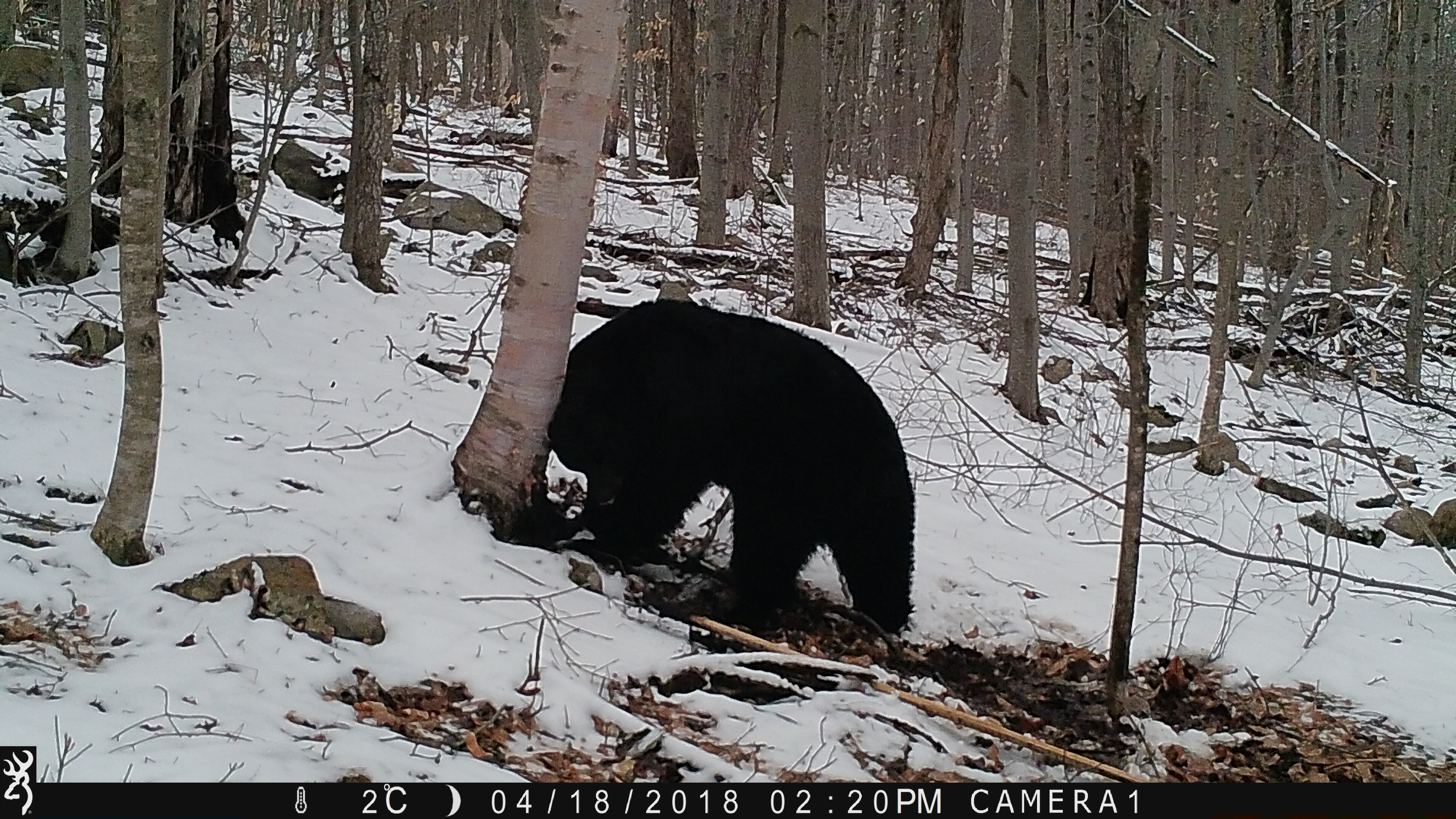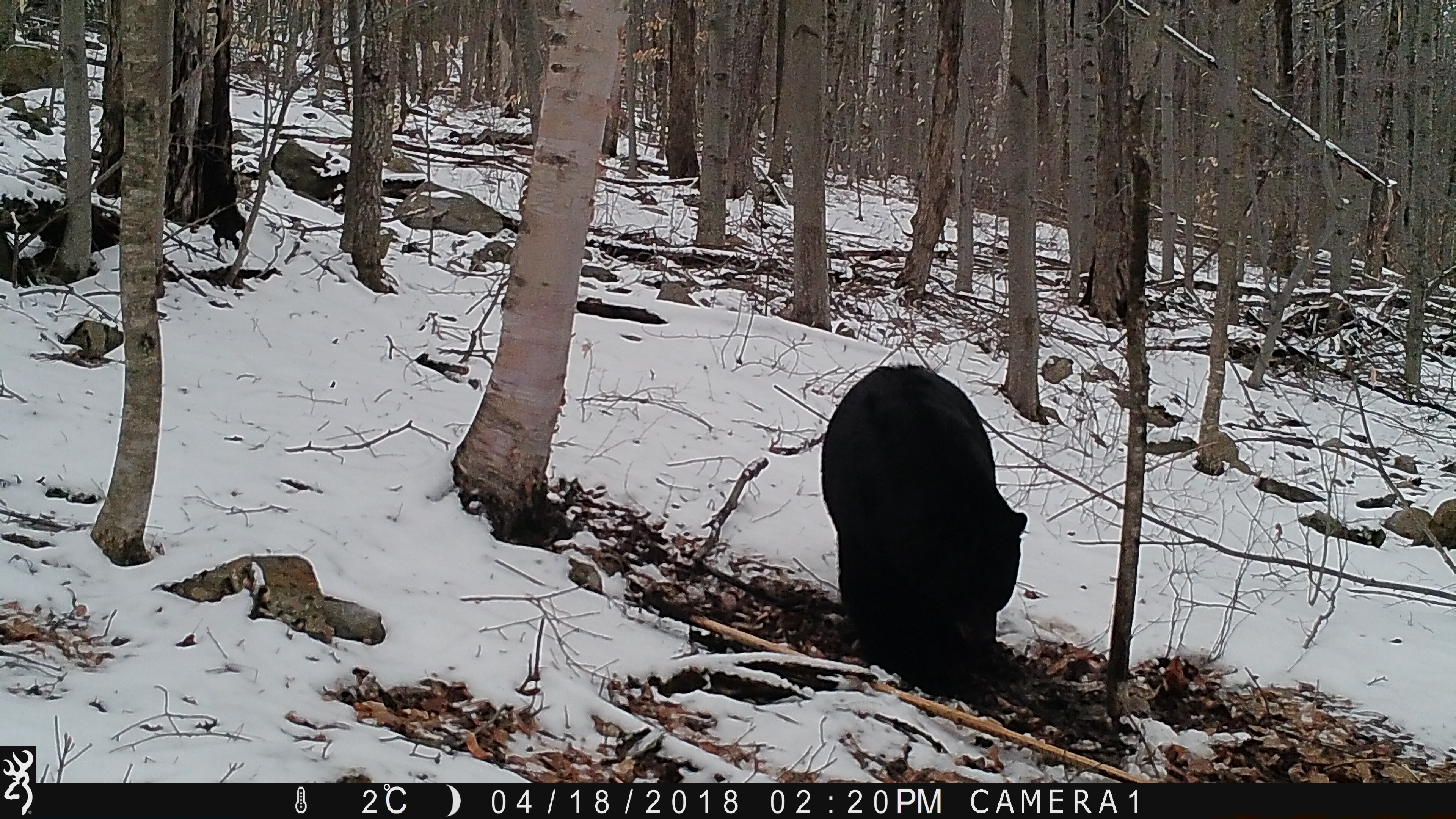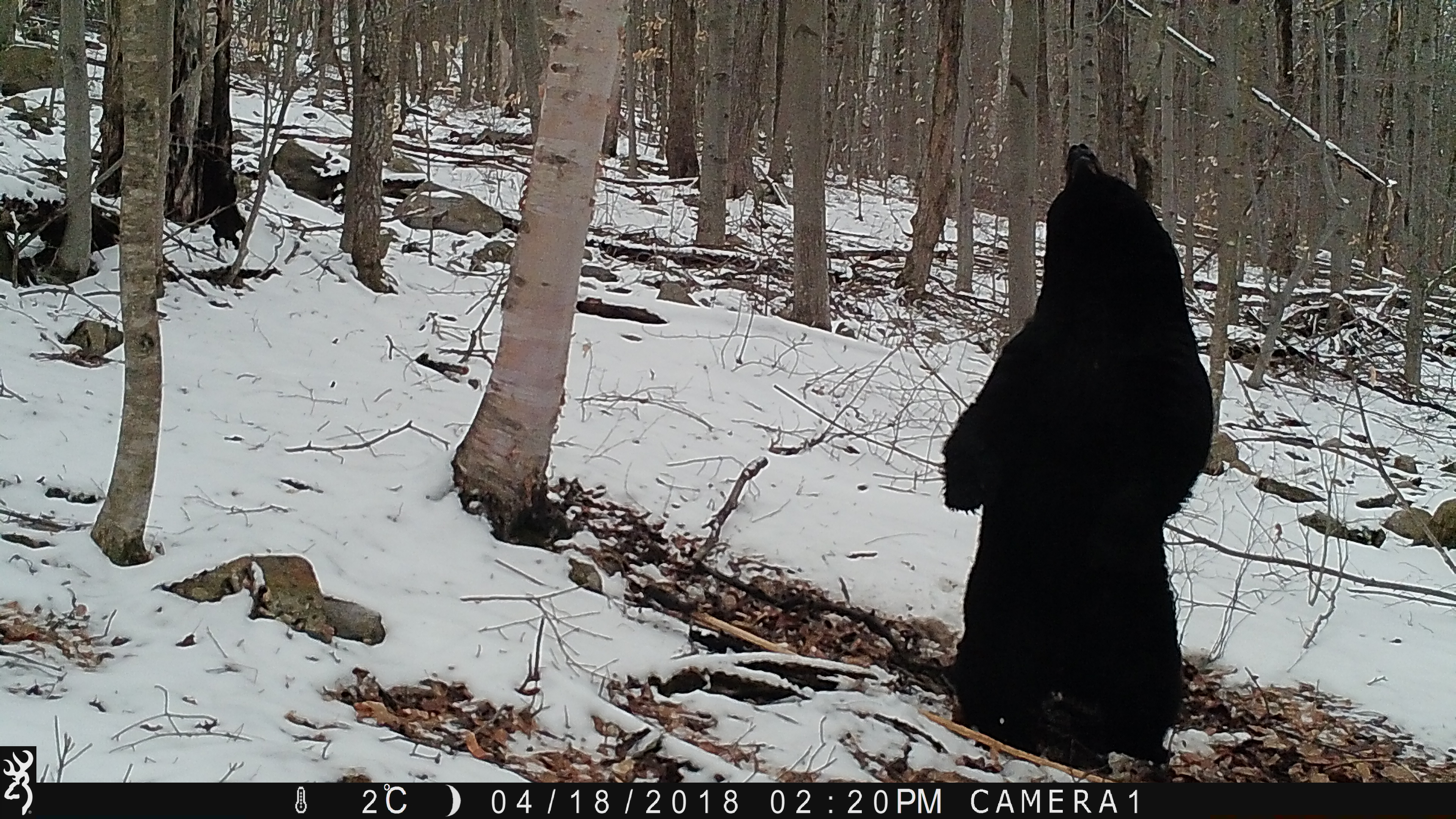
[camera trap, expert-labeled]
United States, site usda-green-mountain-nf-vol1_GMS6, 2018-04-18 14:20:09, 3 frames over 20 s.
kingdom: Animalia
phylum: Chordata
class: Mammalia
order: Carnivora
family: Ursidae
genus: Ursus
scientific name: Ursus americanus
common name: black bear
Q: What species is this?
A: Black bear (Ursus americanus).